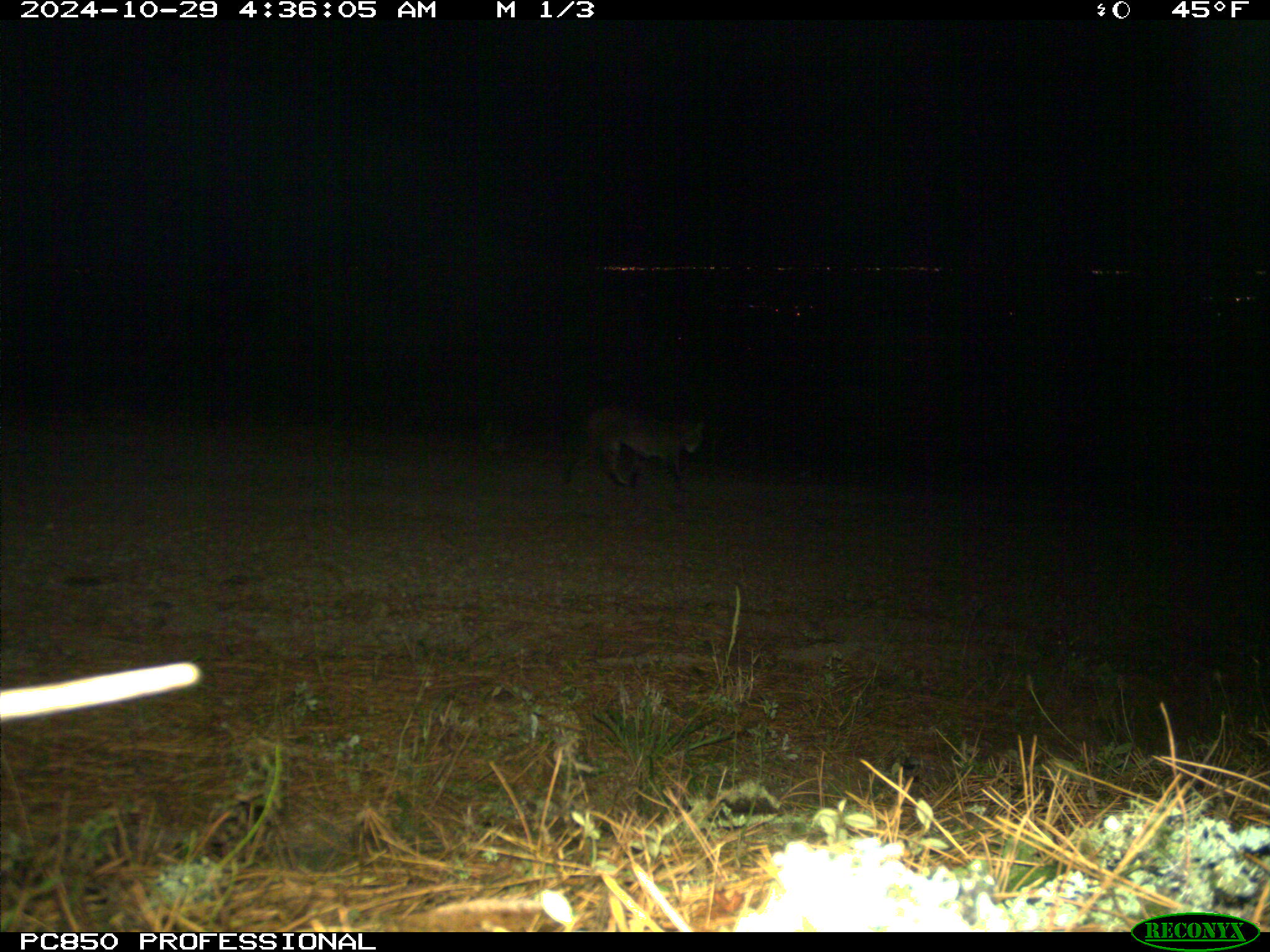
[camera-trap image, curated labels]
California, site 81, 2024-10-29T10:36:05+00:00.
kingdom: Animalia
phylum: Chordata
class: Mammalia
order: Carnivora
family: Felidae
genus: Lynx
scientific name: Lynx rufus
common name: bobcat